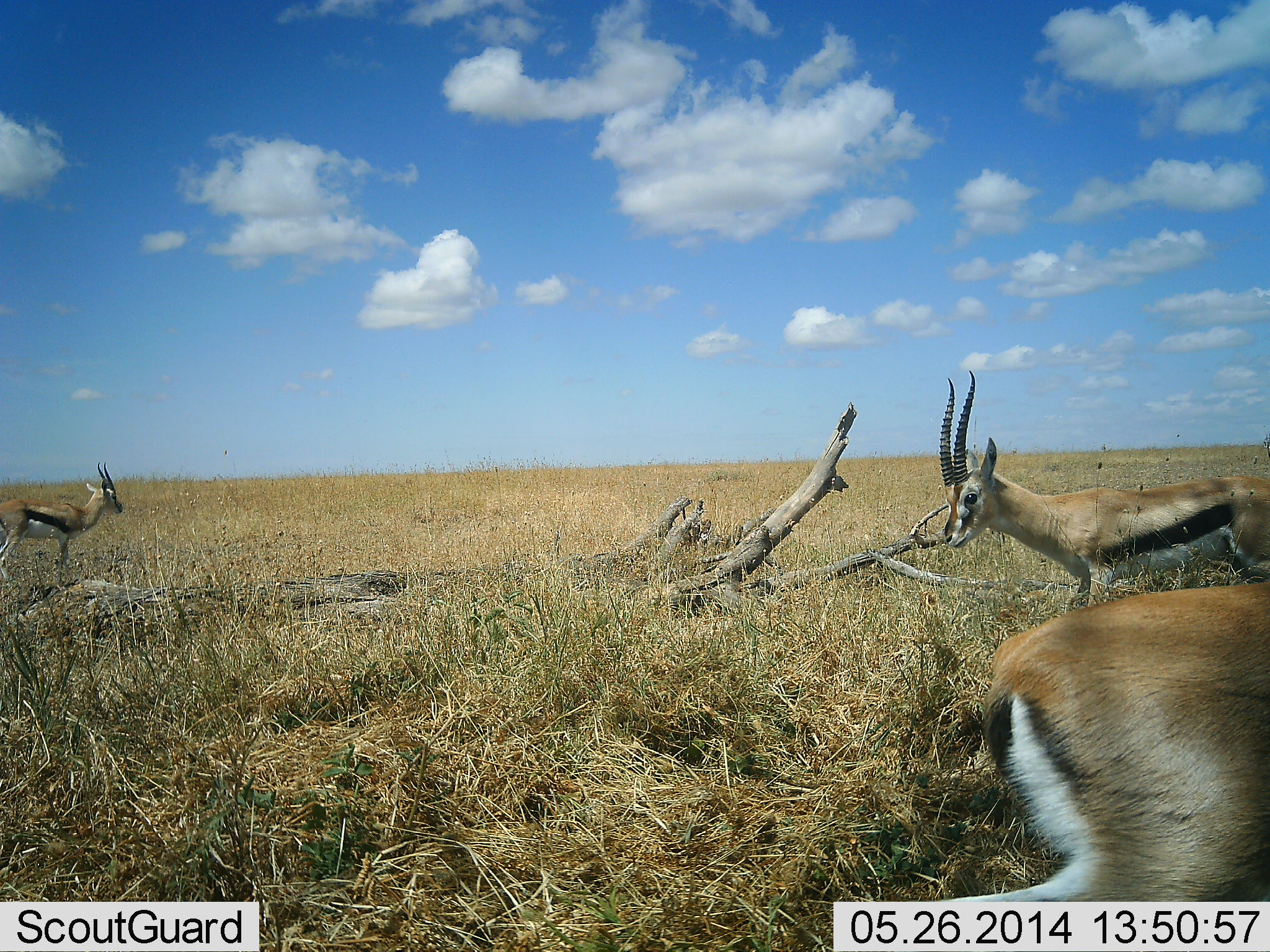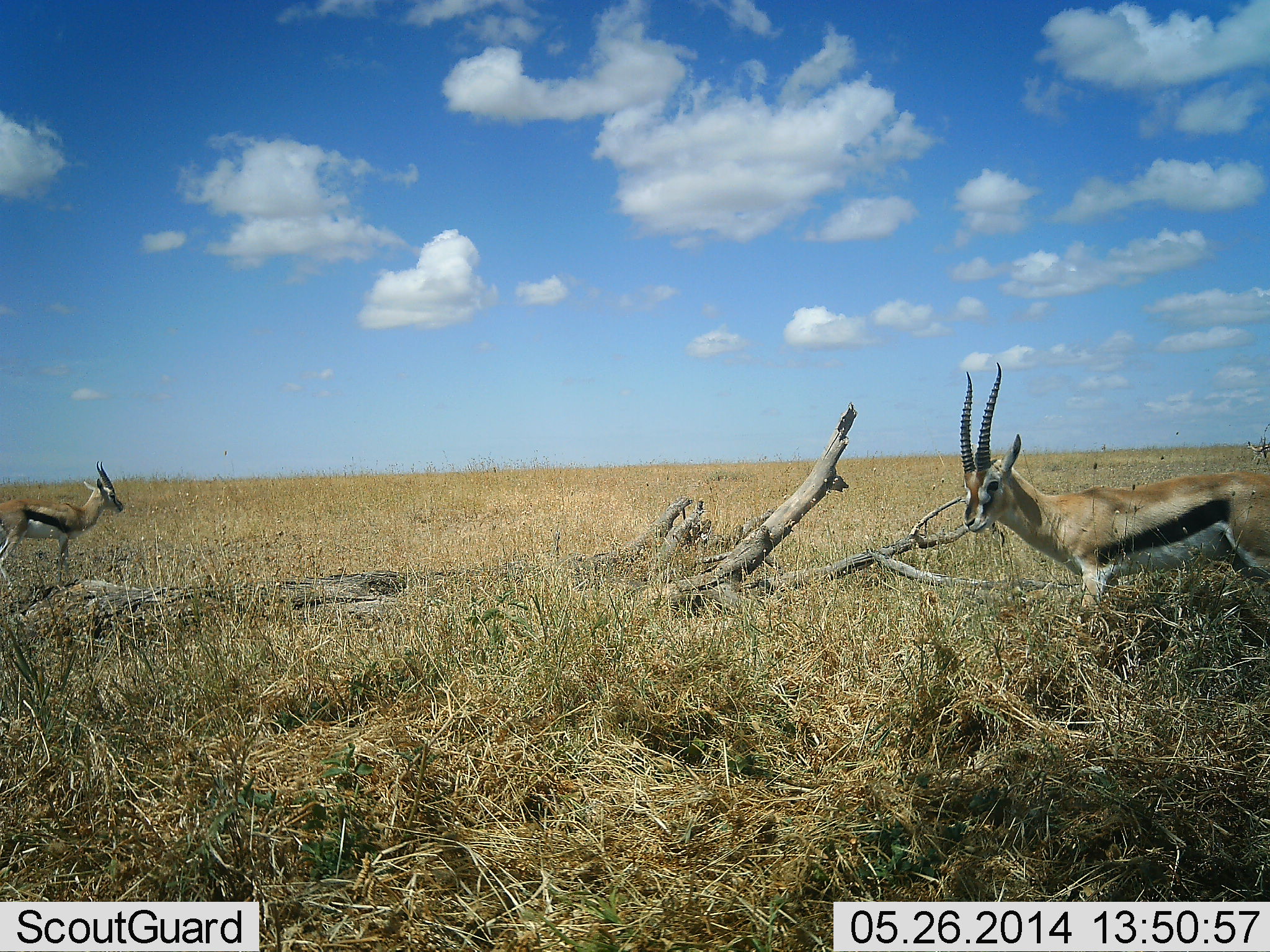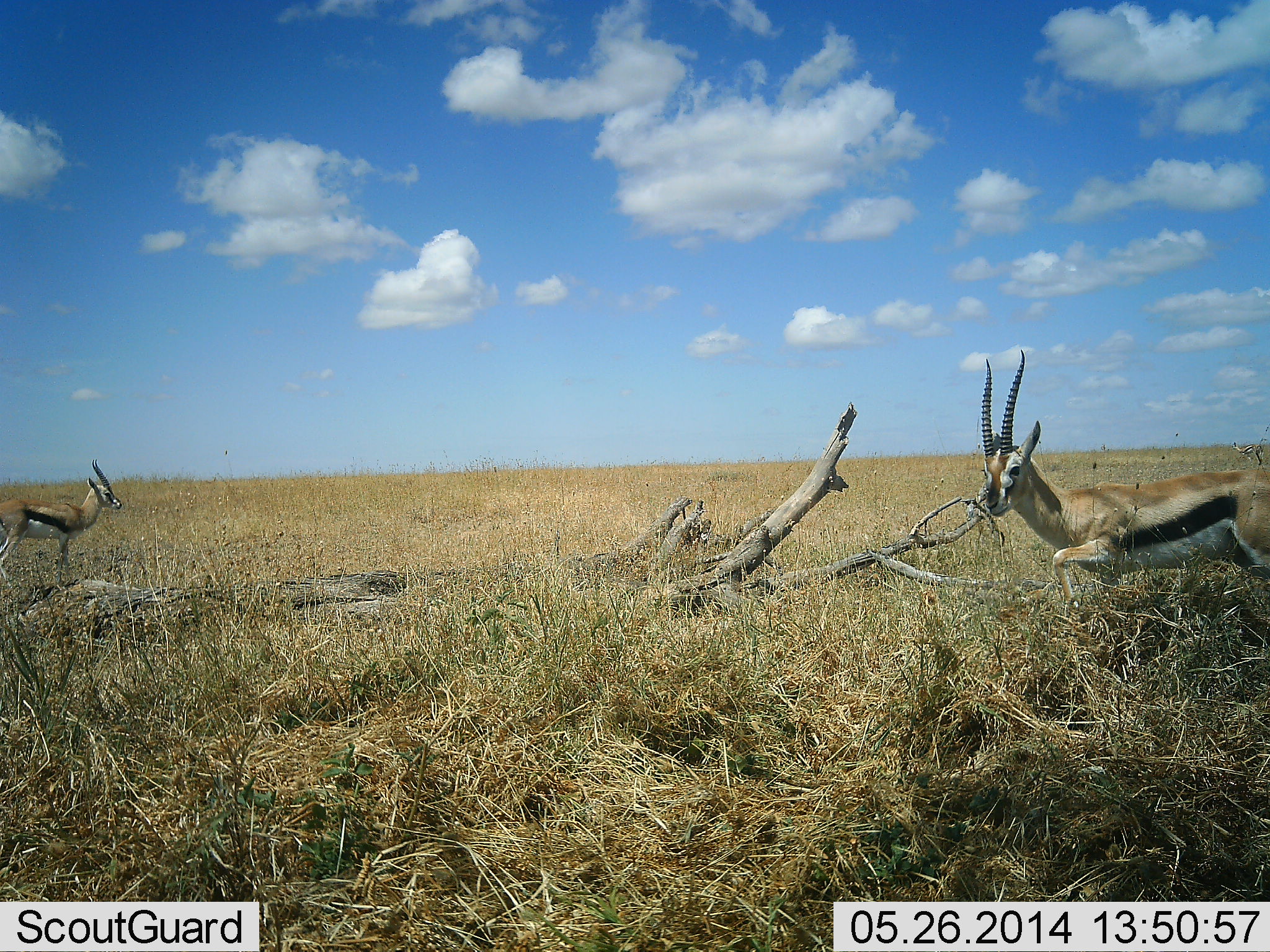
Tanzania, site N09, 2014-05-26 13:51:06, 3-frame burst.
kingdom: Animalia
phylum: Chordata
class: Mammalia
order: Artiodactyla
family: Bovidae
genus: Eudorcas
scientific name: Eudorcas thomsonii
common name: thomson's gazelle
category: gazellethomsons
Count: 3.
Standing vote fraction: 91%.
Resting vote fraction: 0%.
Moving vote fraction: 73%.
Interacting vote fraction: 0%.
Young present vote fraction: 0%.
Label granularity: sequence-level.